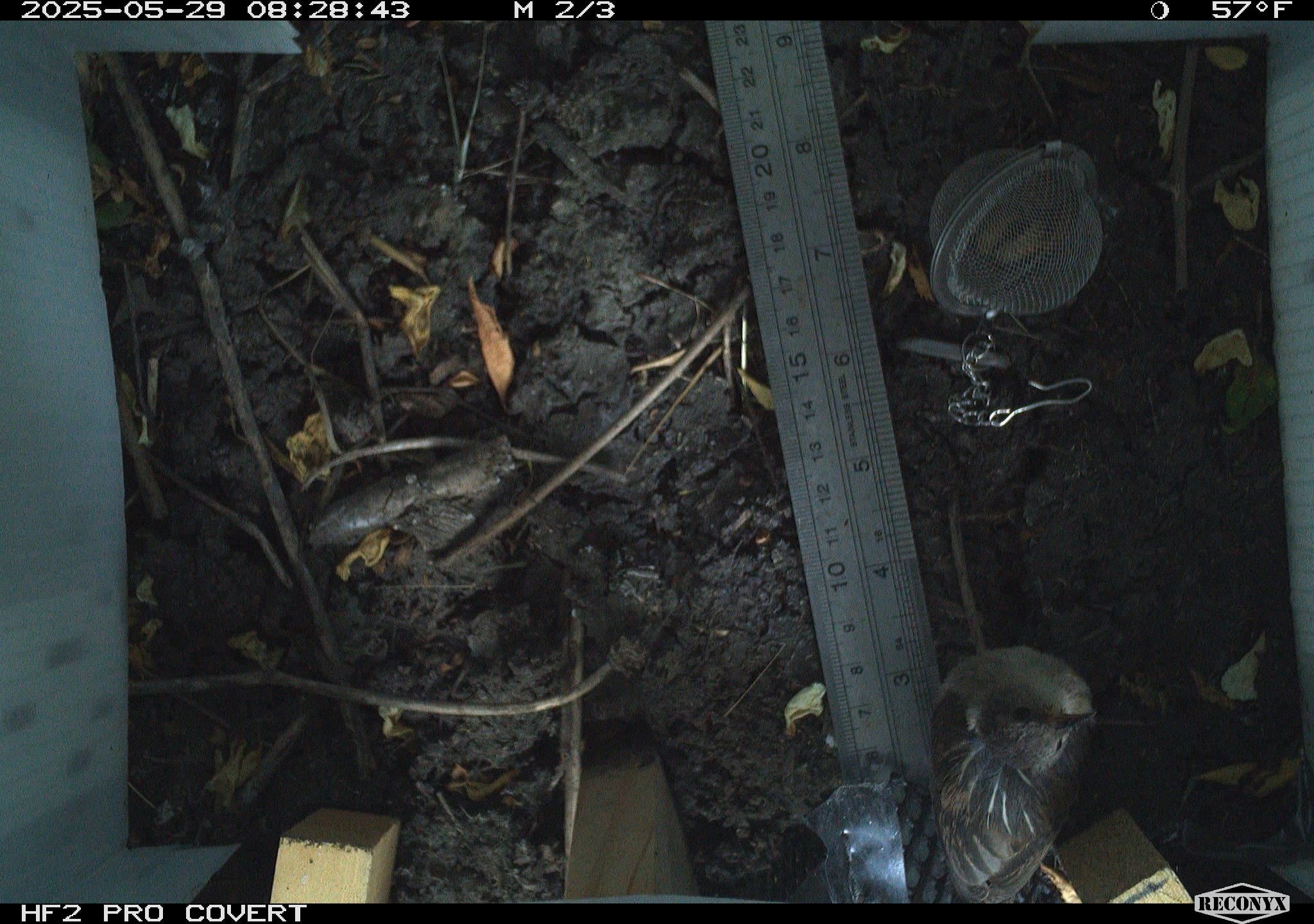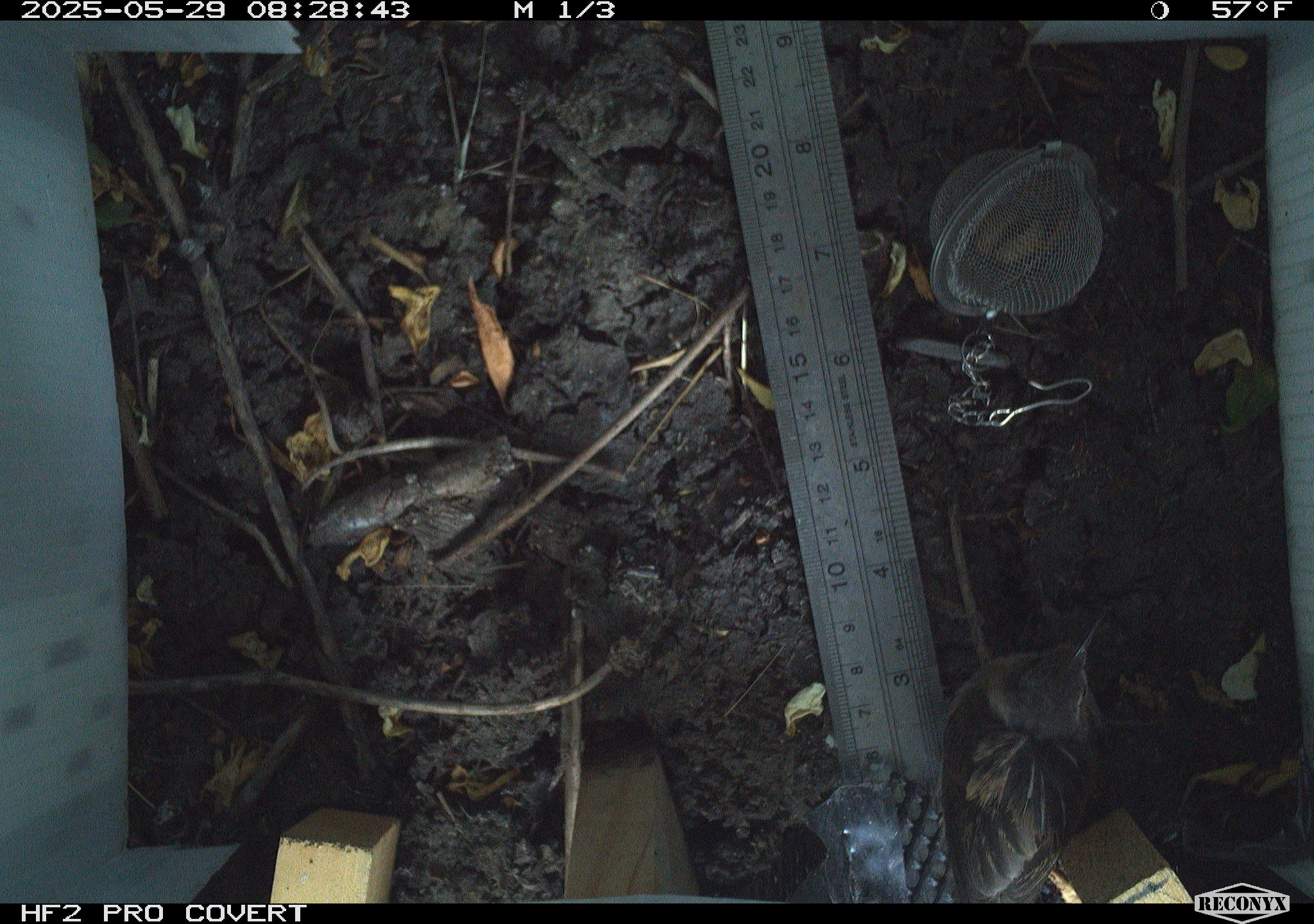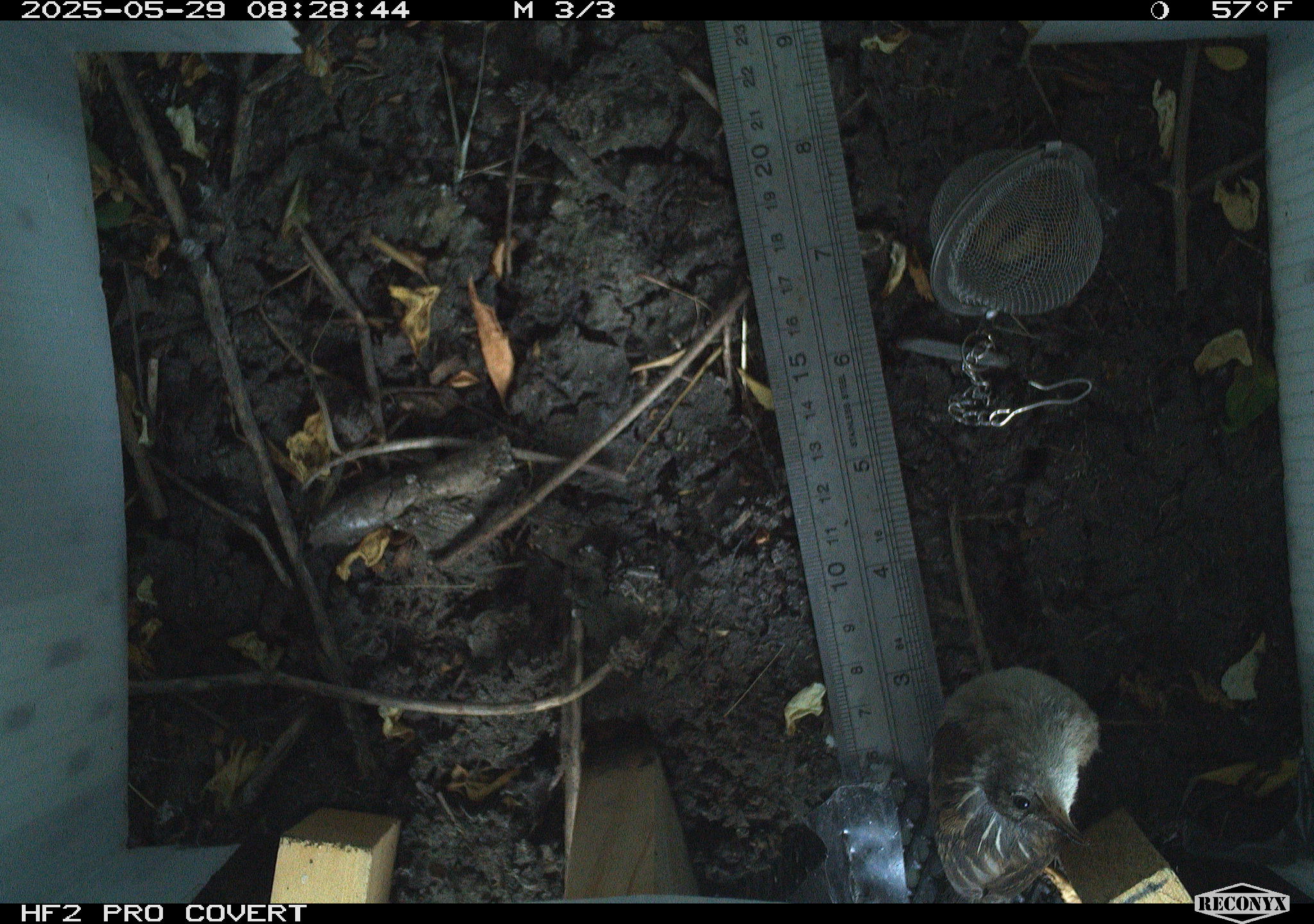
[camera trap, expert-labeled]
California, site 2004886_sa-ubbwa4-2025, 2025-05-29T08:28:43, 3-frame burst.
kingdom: Animalia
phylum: Chordata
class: Aves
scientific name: Aves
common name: bird